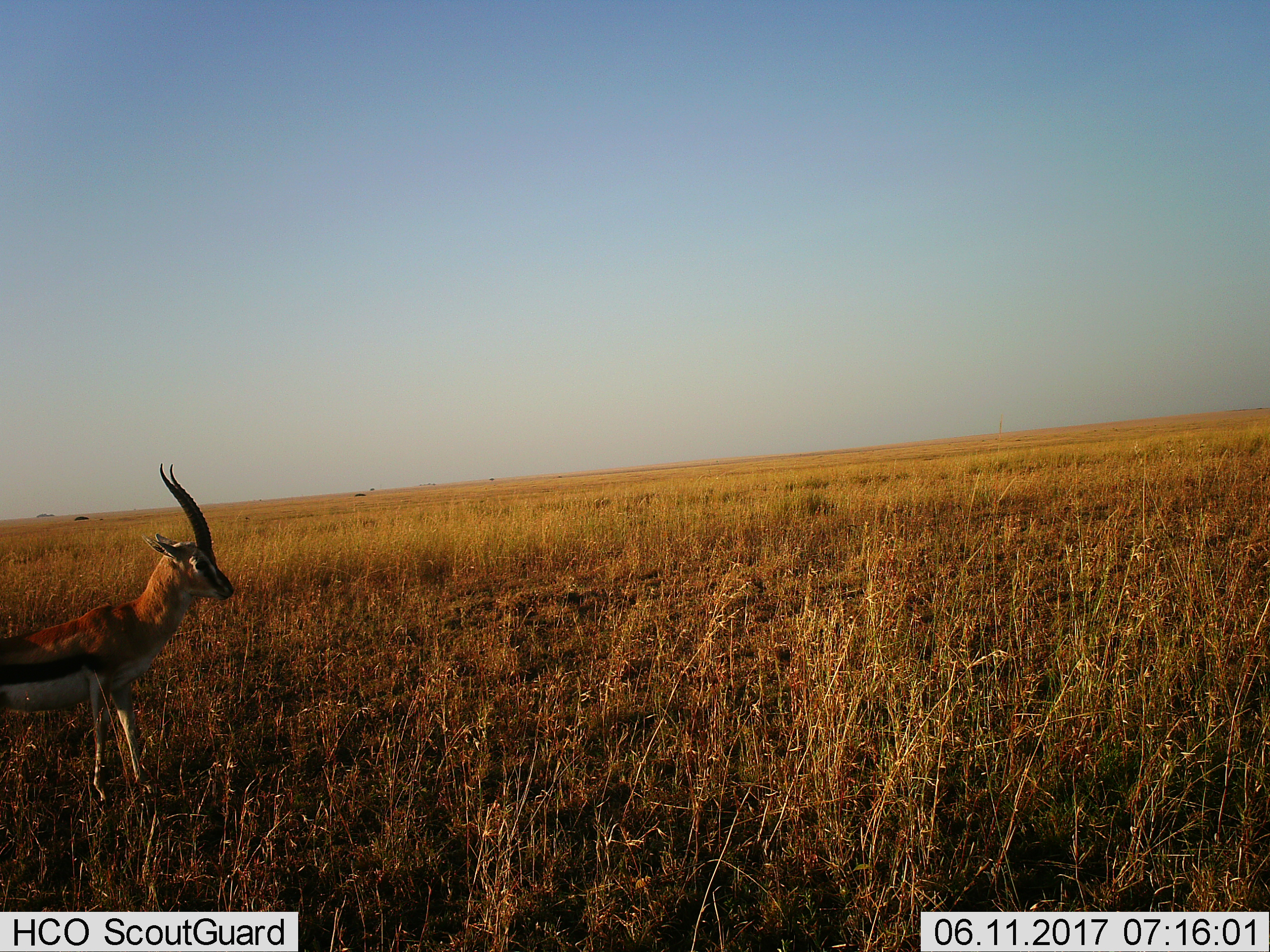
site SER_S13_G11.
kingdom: Animalia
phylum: Chordata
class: Mammalia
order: Artiodactyla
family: Bovidae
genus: Eudorcas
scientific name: Eudorcas thomsonii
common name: thomson's gazelle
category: gazellethomsons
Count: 1.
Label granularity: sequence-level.